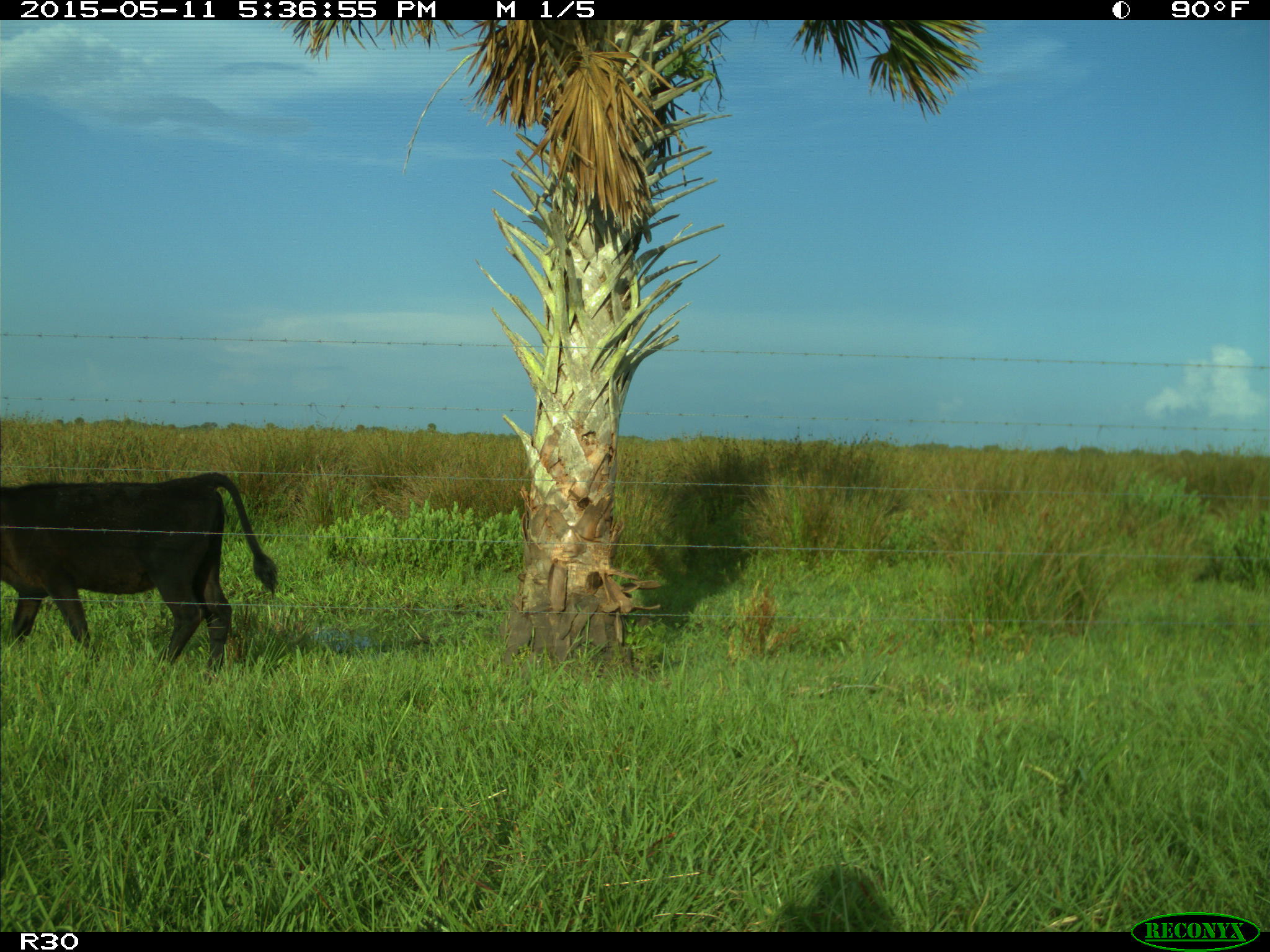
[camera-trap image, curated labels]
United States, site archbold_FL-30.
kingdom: Animalia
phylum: Chordata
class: Mammalia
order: Artiodactyla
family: Bovidae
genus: Bos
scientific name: Bos taurus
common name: domestic cow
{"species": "Bos taurus (domestic cow)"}